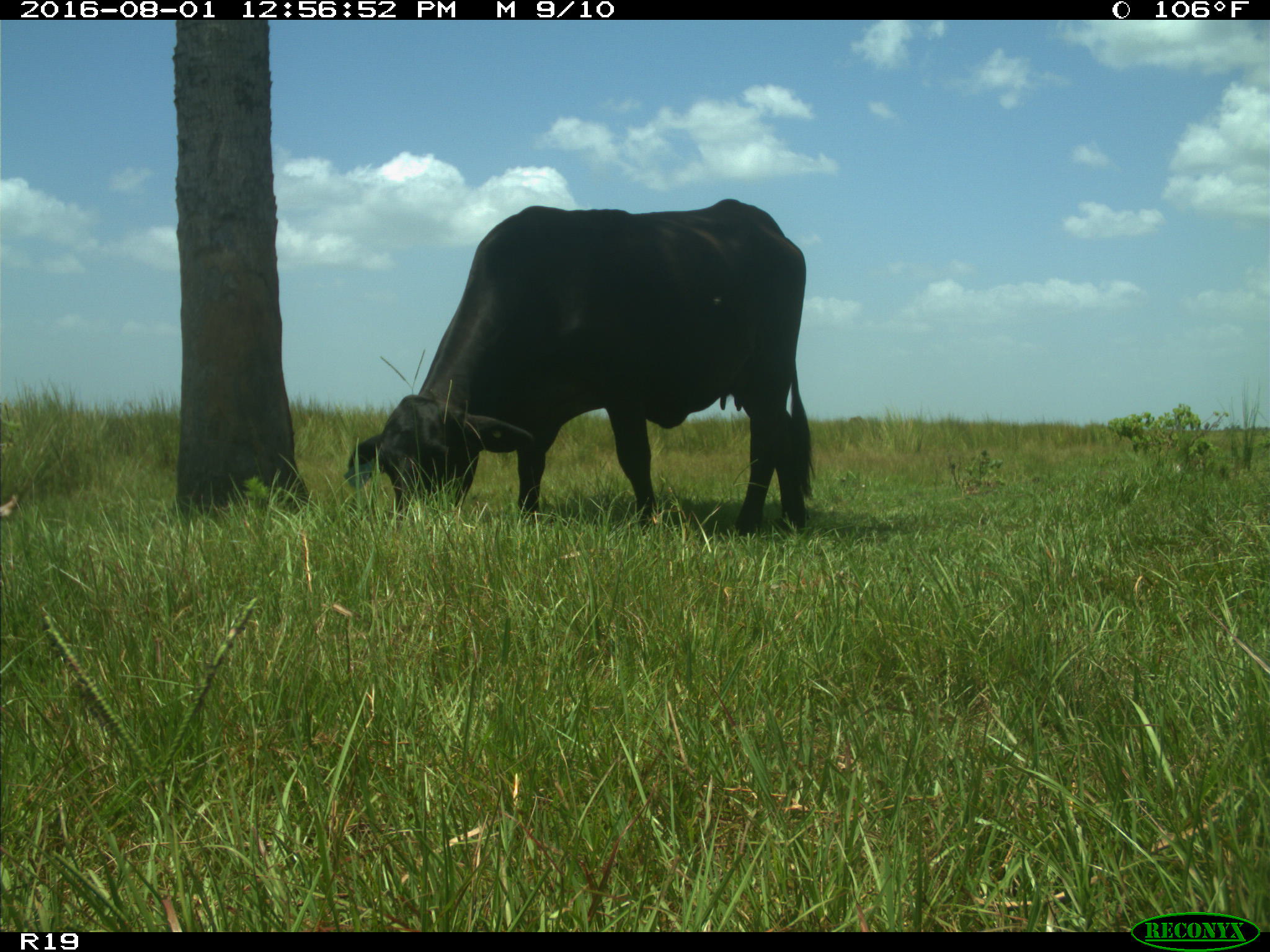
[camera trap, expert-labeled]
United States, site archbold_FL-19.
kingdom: Animalia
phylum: Chordata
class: Mammalia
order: Artiodactyla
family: Bovidae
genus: Bos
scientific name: Bos taurus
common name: domestic cow